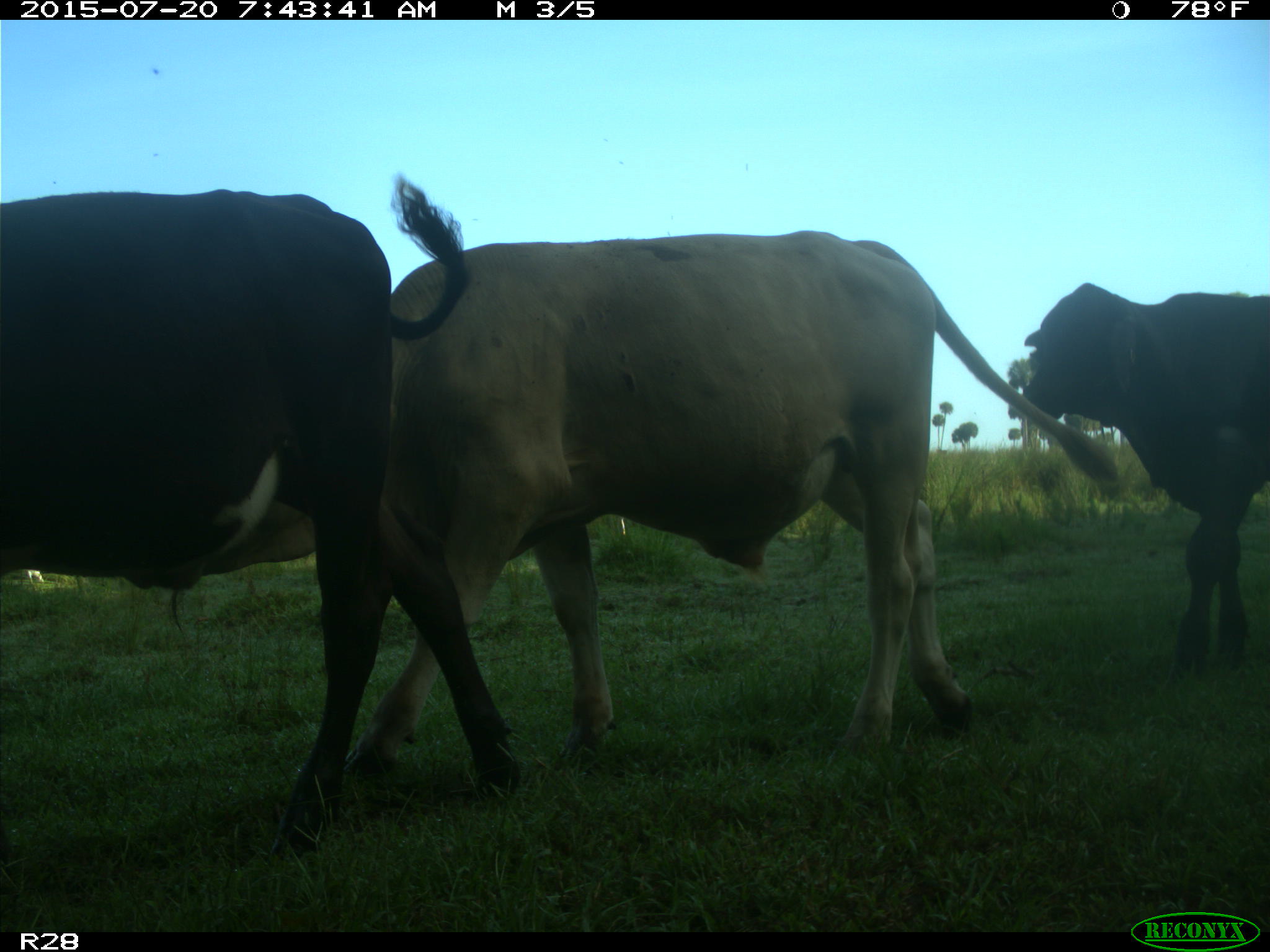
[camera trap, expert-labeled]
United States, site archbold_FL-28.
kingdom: Animalia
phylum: Chordata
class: Mammalia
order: Artiodactyla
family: Bovidae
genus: Bos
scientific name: Bos taurus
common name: domestic cow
Bos taurus (domestic cow).